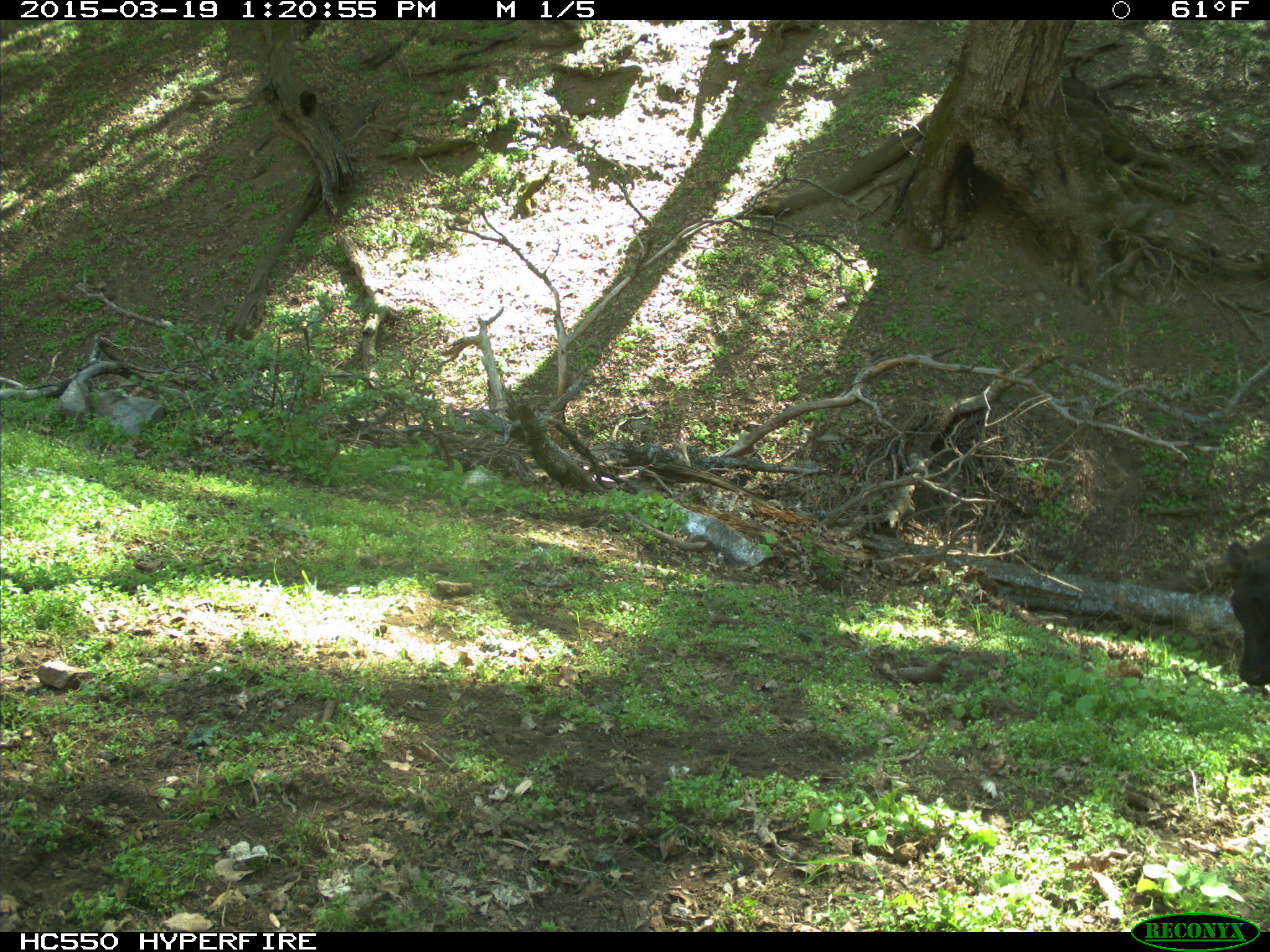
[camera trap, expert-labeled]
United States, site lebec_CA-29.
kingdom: Animalia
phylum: Chordata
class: Mammalia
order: Artiodactyla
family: Bovidae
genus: Bos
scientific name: Bos taurus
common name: domestic cow